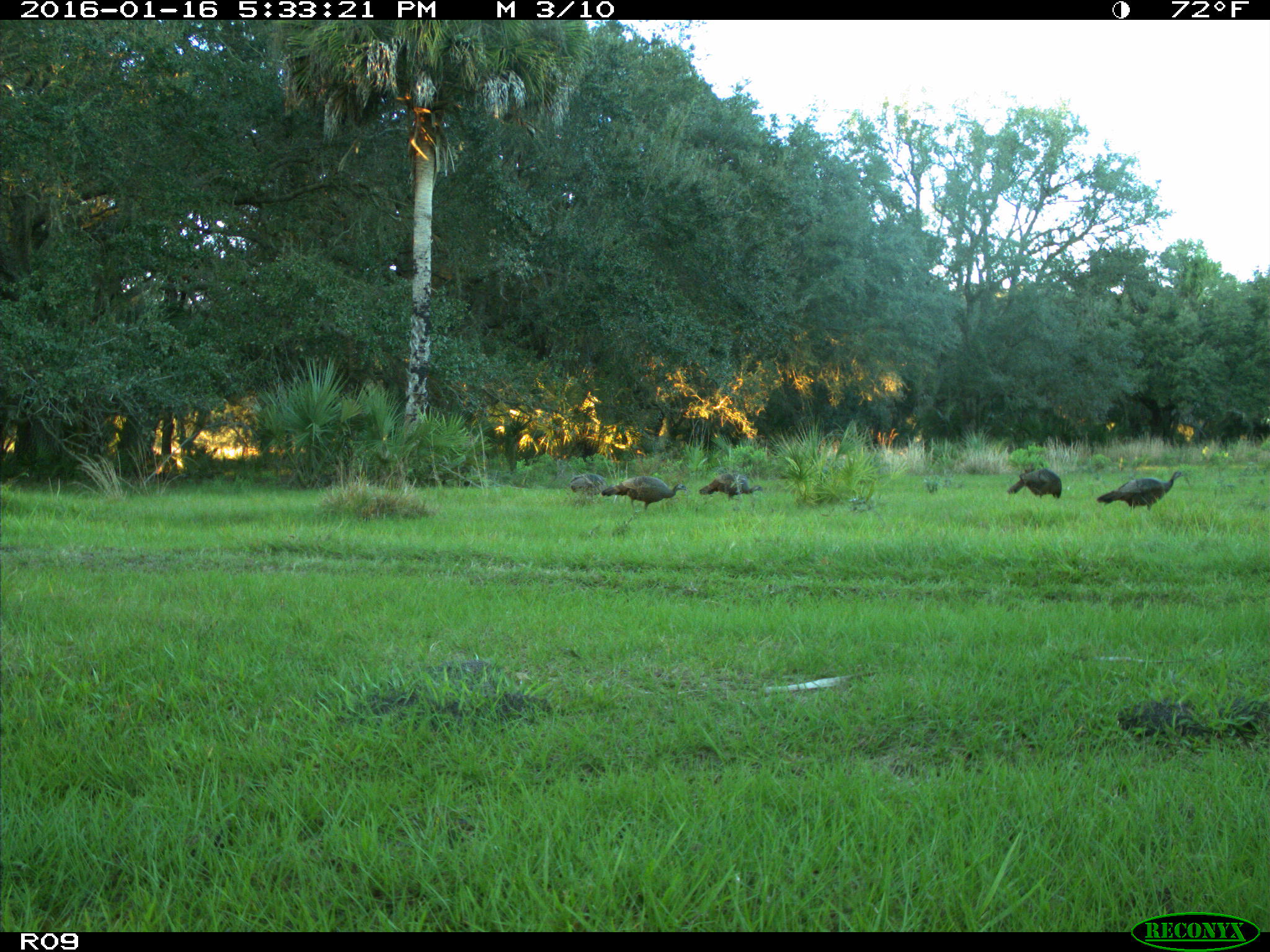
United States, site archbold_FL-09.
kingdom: Animalia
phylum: Chordata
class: Aves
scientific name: Aves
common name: birds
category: unidentified bird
Unidentified bird (birds) (Aves).